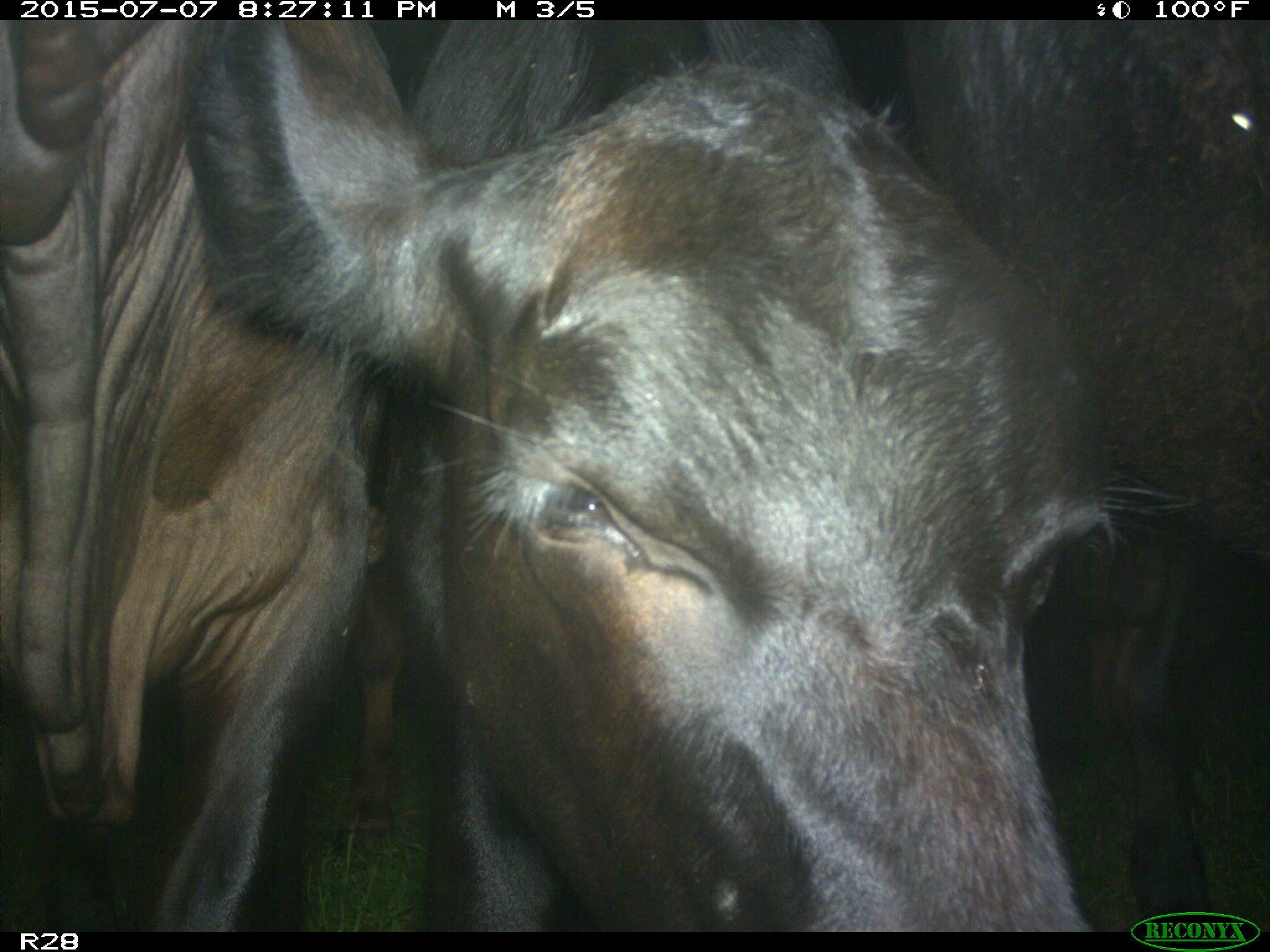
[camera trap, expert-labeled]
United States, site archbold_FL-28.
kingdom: Animalia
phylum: Chordata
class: Mammalia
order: Artiodactyla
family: Bovidae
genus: Bos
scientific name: Bos taurus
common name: domestic cow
Bos taurus (domestic cow).